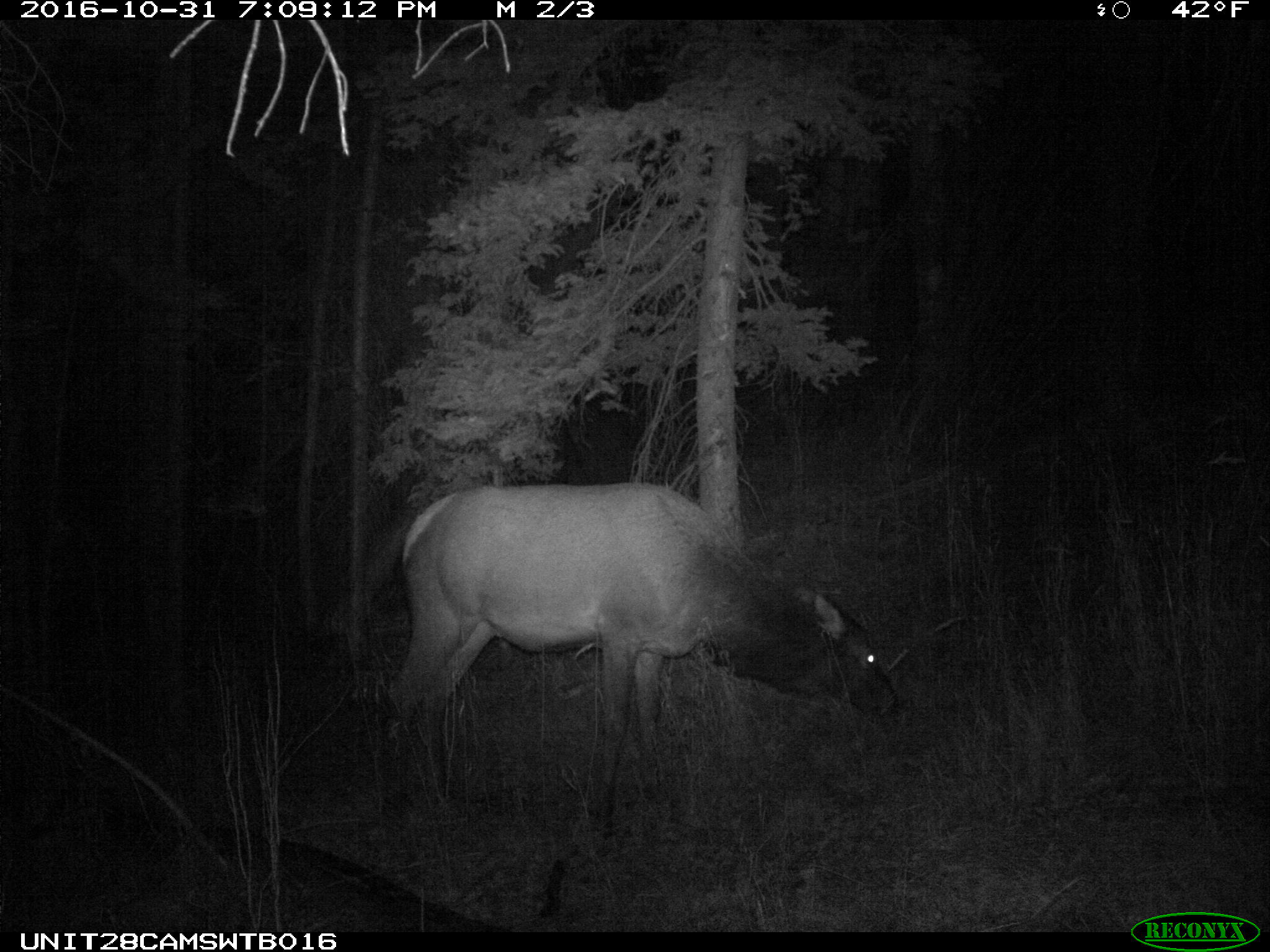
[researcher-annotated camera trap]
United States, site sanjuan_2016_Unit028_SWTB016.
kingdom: Animalia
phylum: Chordata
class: Mammalia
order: Artiodactyla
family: Cervidae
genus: Cervus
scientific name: Cervus elaphus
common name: red deer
Cervus elaphus (red deer).